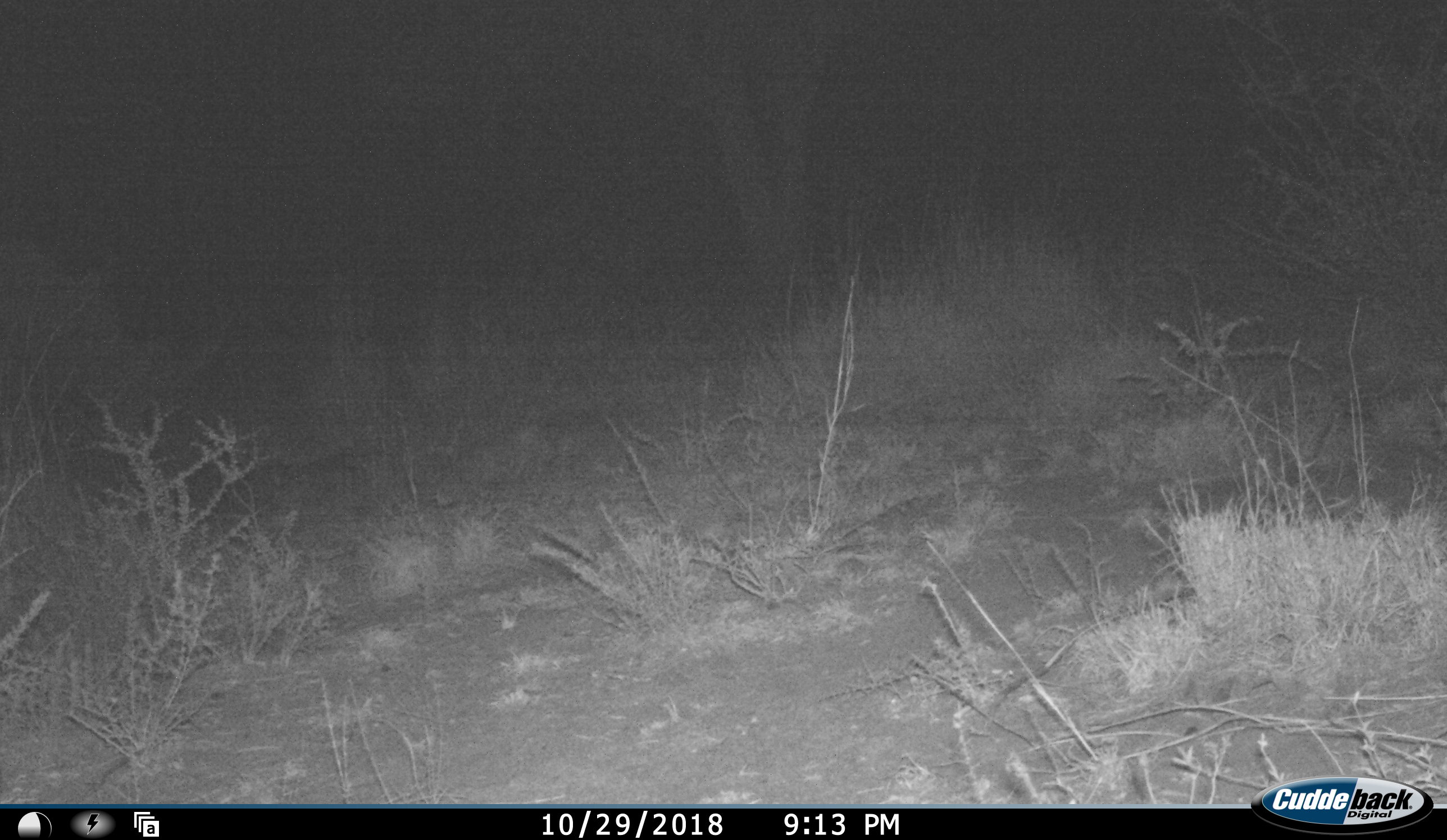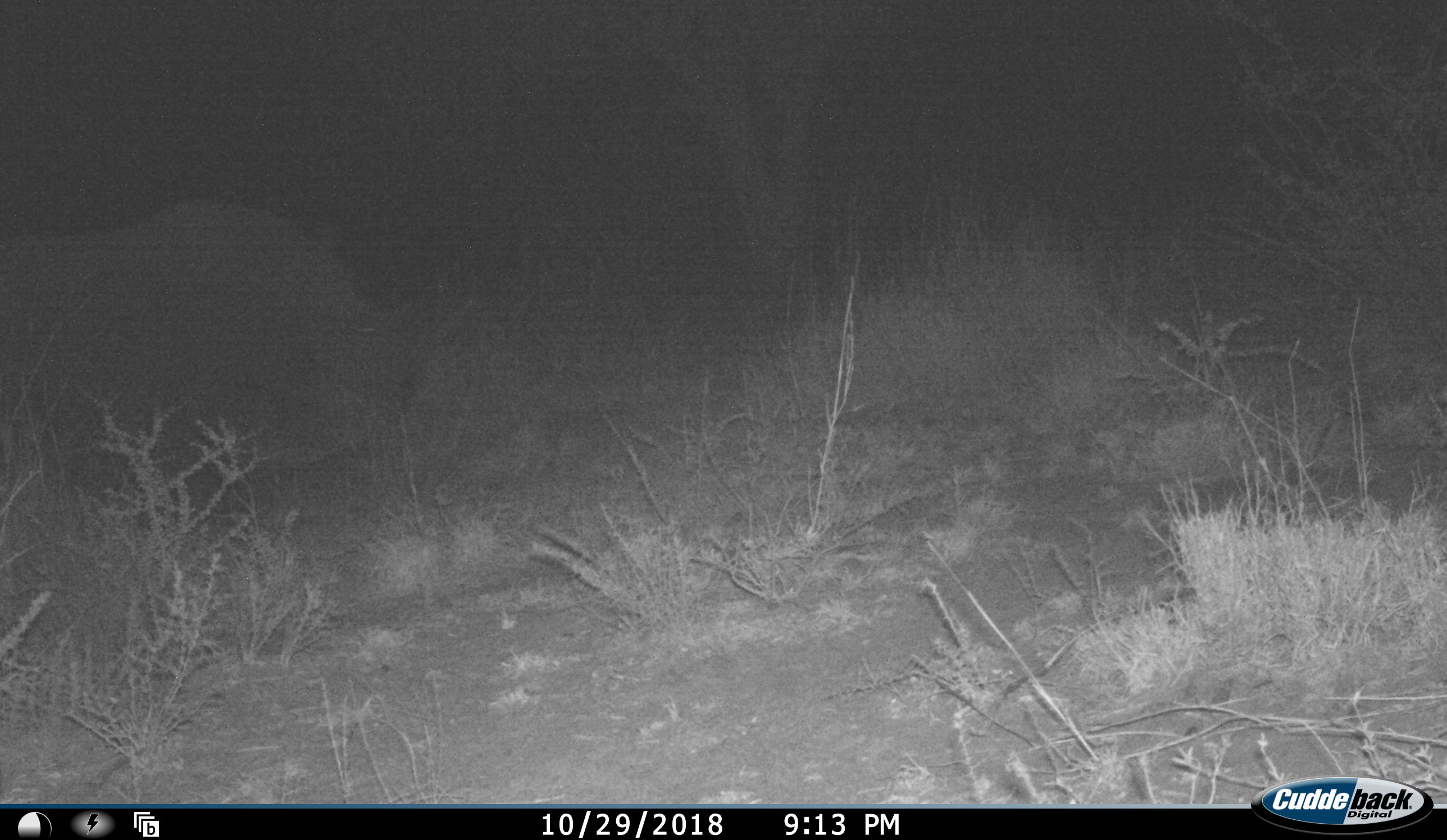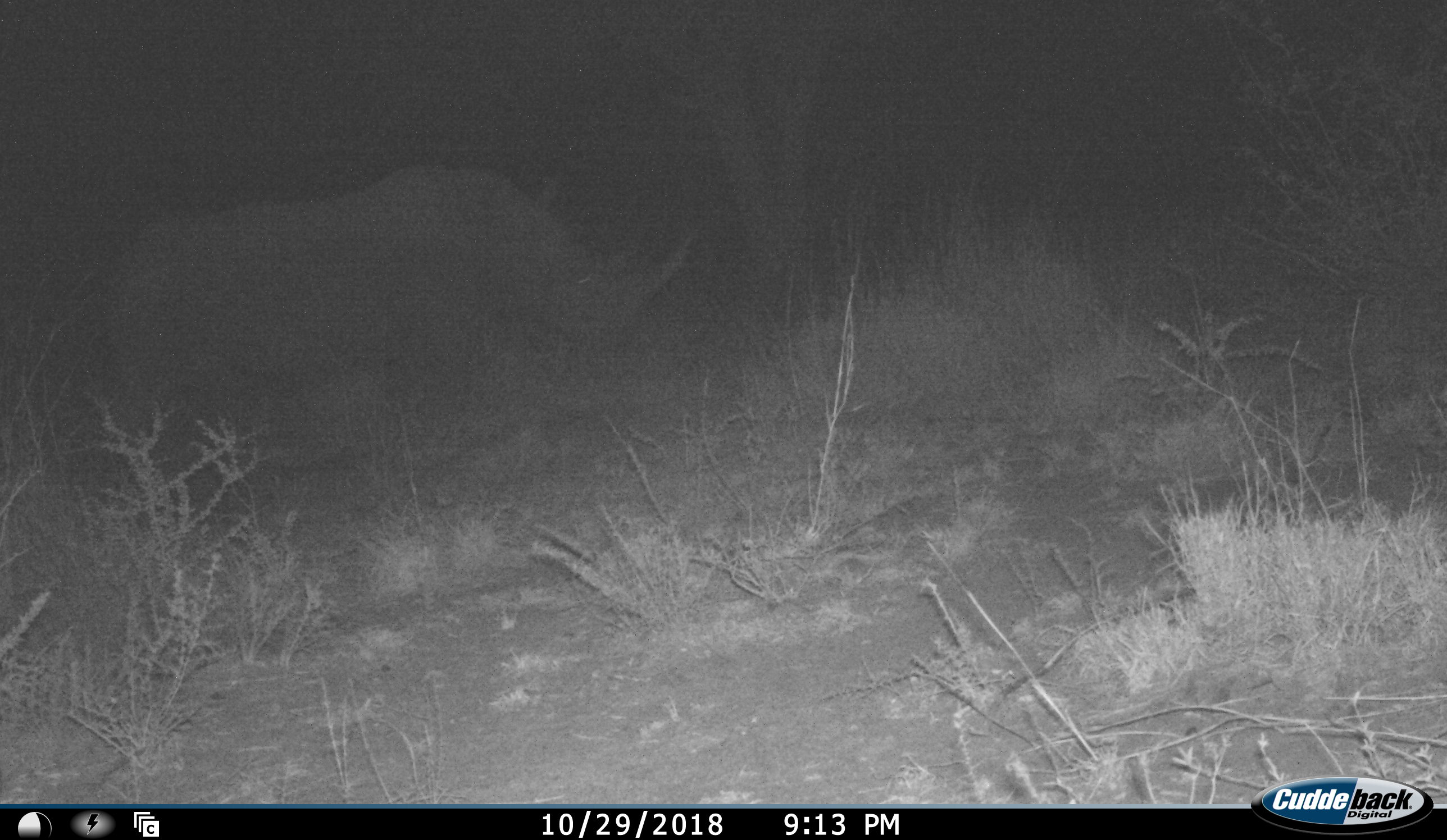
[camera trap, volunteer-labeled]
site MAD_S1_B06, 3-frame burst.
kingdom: Animalia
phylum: Chordata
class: Mammalia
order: Perissodactyla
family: Rhinocerotidae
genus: Diceros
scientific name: Diceros bicornis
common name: black rhinoceros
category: rhinocerosblack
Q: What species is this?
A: Rhinocerosblack (black rhinoceros) (Diceros bicornis).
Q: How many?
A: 1.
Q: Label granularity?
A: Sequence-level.